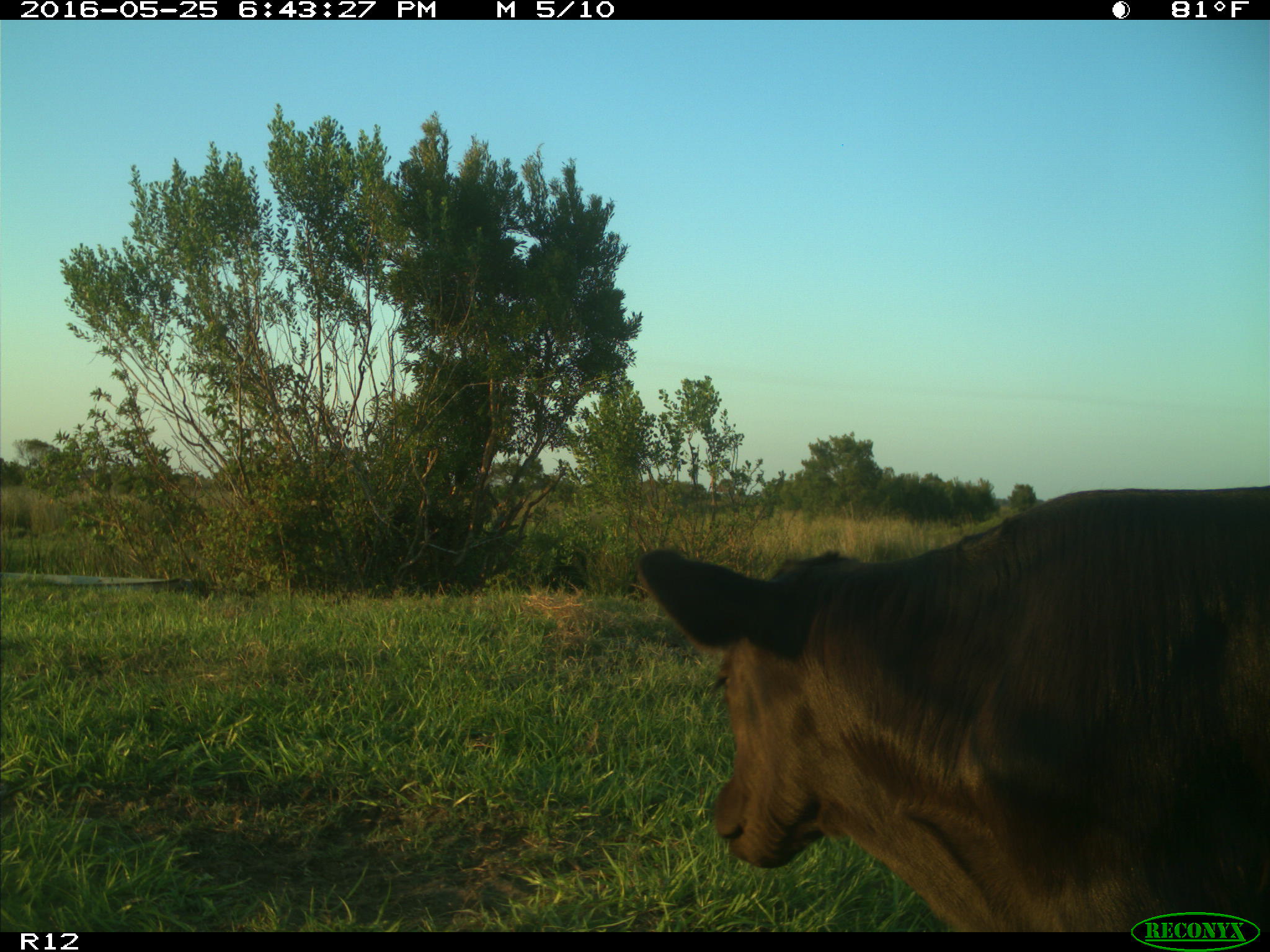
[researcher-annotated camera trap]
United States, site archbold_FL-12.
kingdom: Animalia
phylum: Chordata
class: Mammalia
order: Artiodactyla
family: Bovidae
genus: Bos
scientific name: Bos taurus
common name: domestic cow